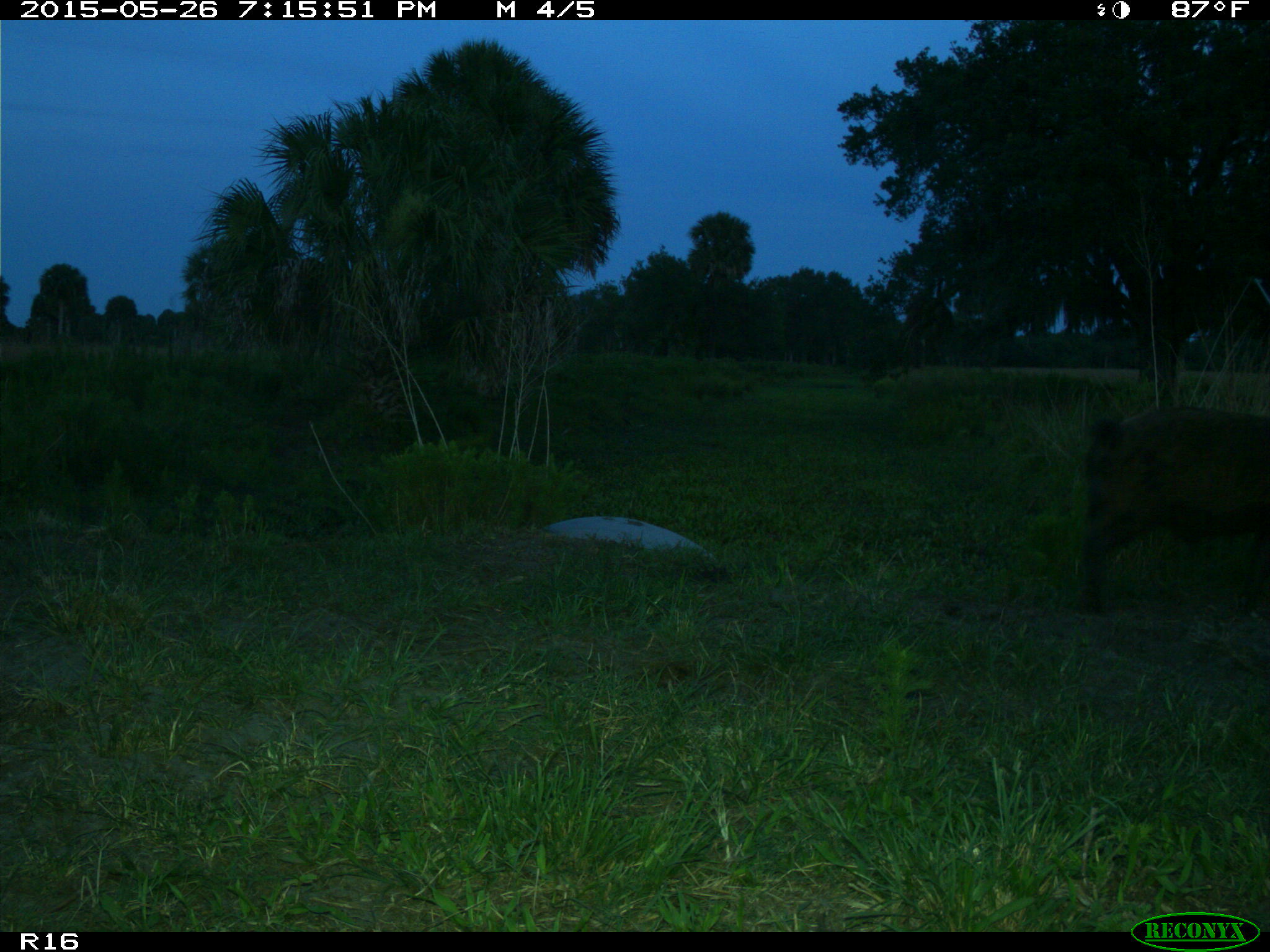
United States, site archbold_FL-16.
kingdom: Animalia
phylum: Chordata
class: Mammalia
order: Artiodactyla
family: Suidae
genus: Sus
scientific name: Sus scrofa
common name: wild boar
Sus scrofa (wild boar).